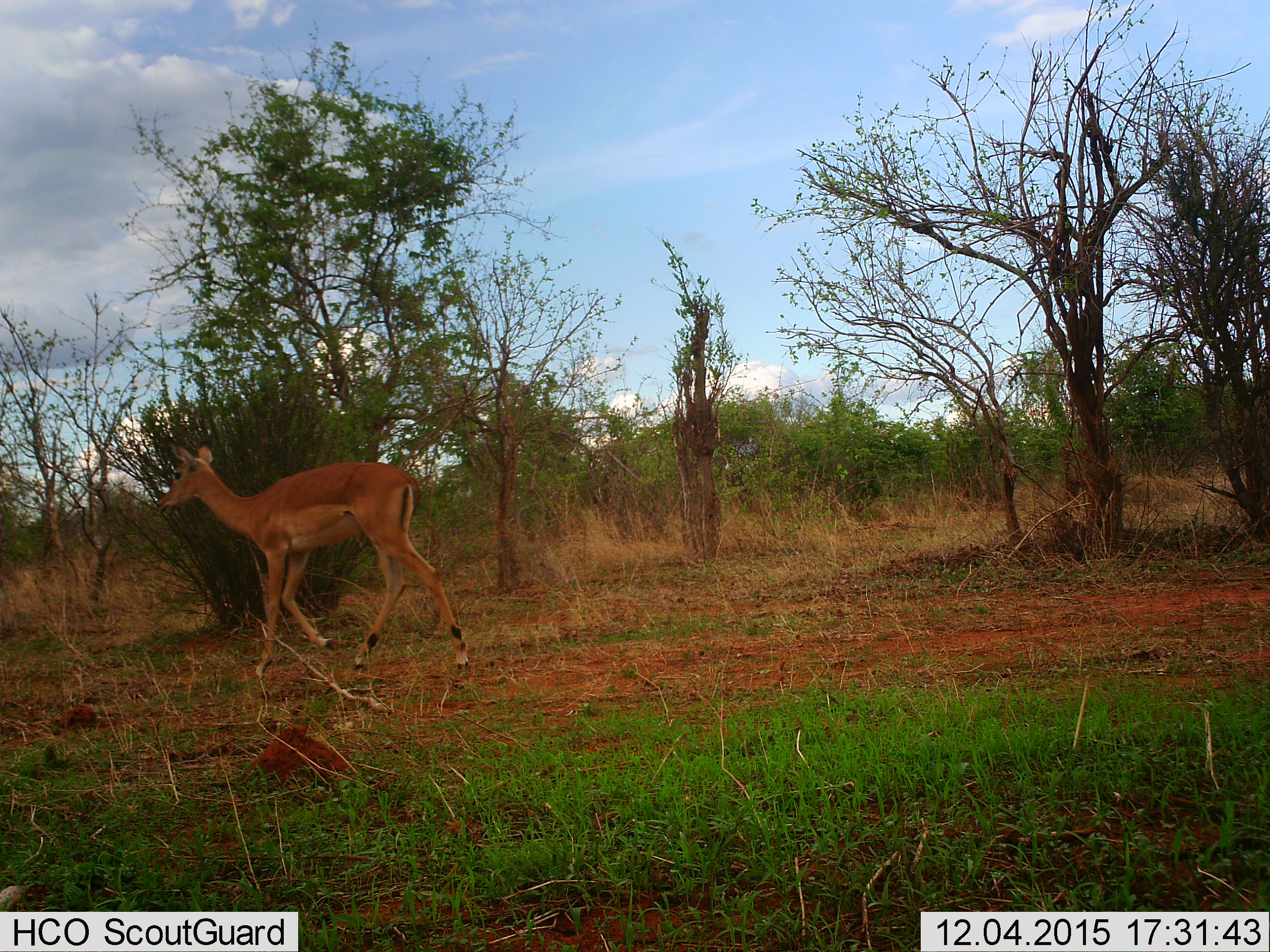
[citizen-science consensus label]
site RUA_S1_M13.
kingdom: Animalia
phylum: Chordata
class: Mammalia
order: Artiodactyla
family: Bovidae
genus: Aepyceros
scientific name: Aepyceros melampus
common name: impala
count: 1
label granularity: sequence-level